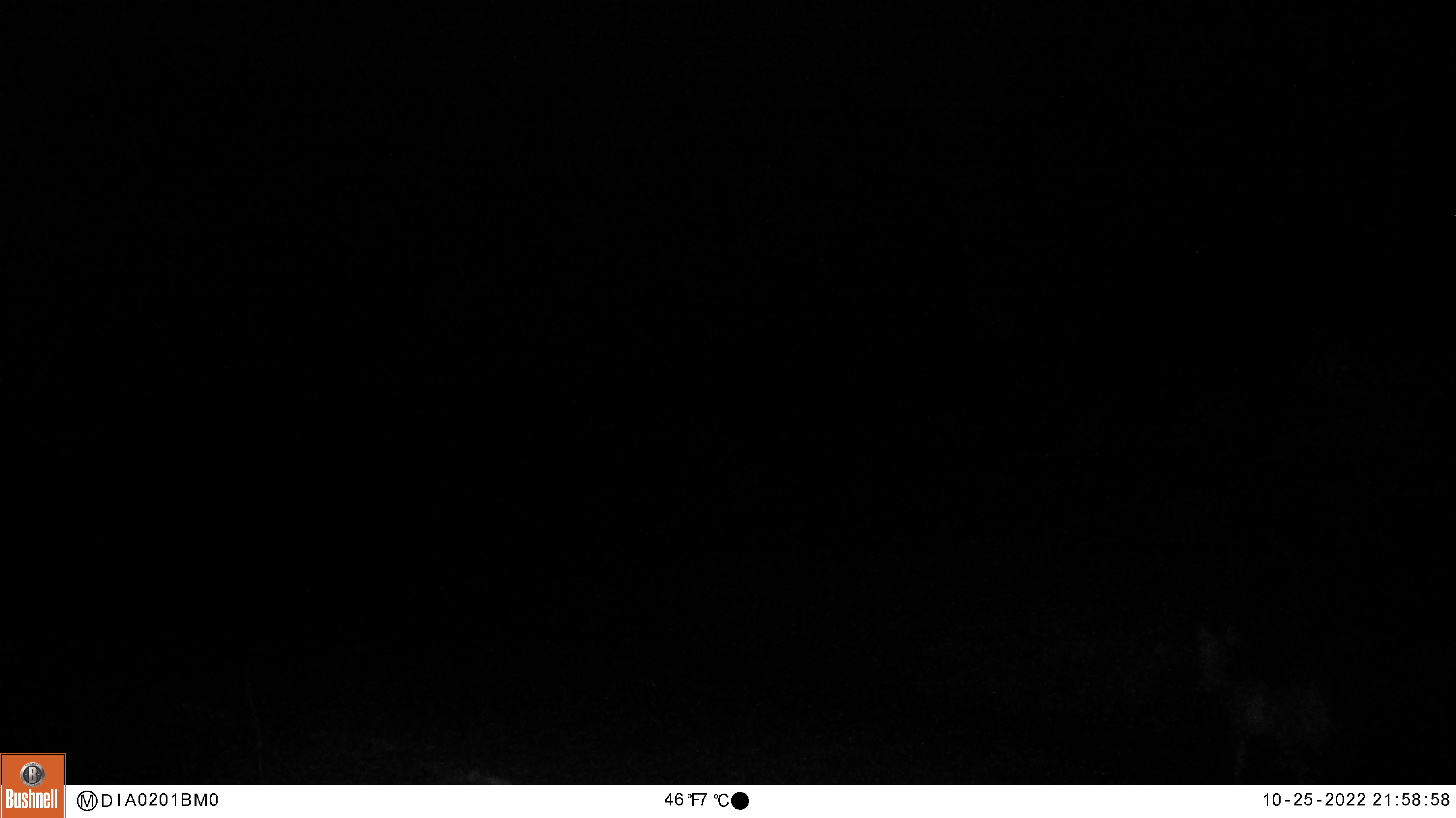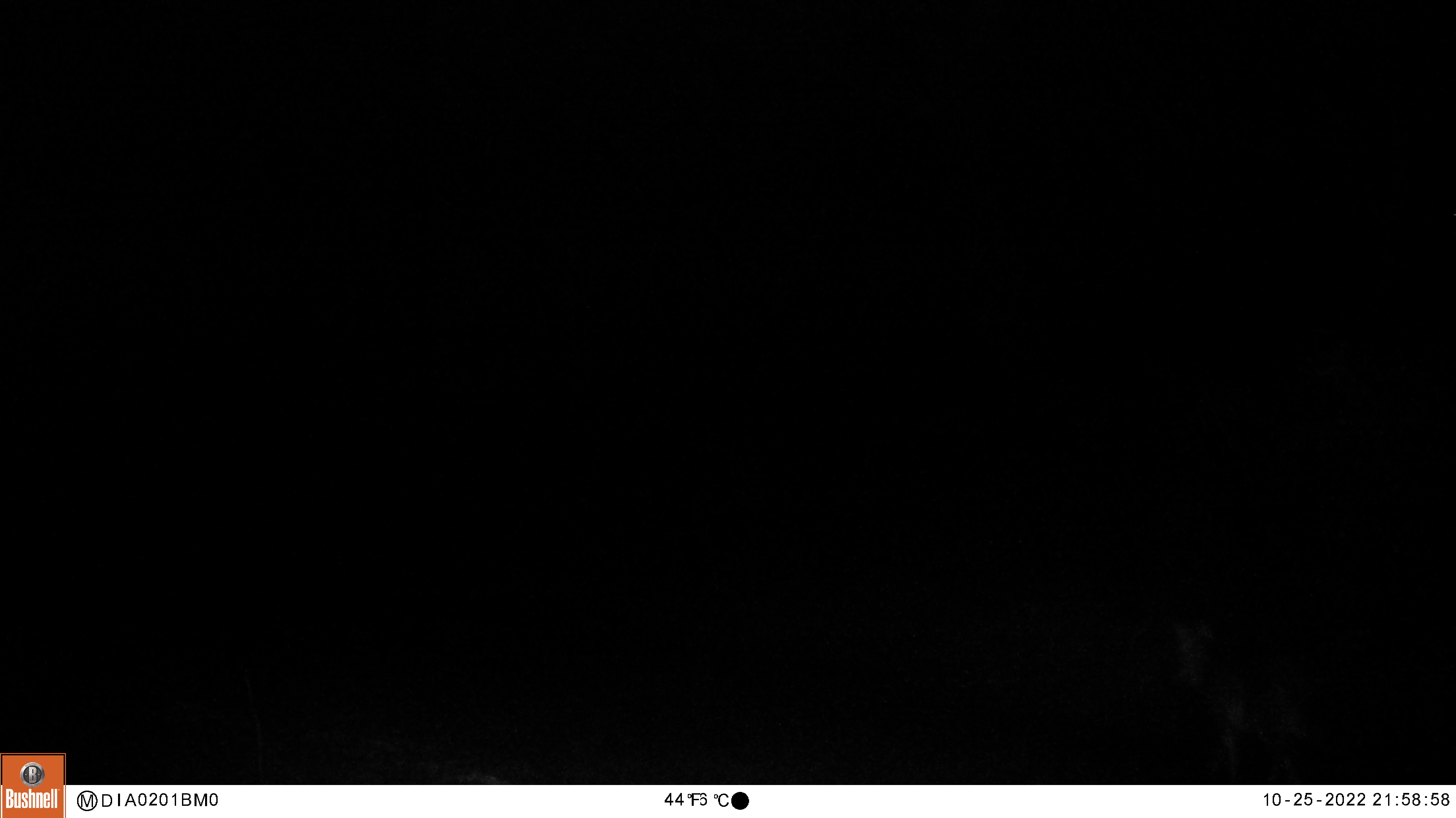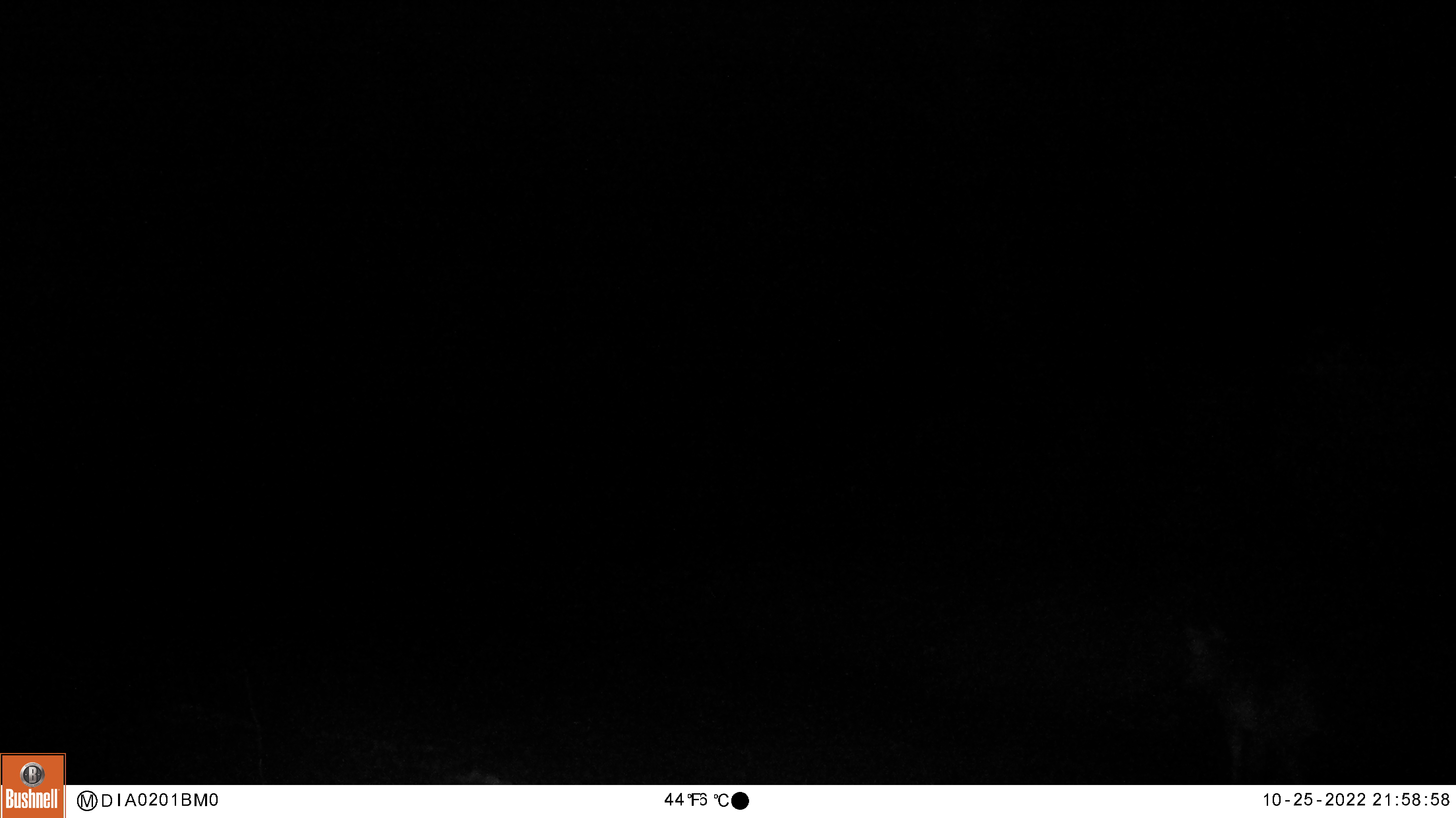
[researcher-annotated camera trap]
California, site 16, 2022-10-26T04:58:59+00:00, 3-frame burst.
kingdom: Animalia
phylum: Chordata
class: Mammalia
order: Carnivora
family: Canidae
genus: Canis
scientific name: Canis latrans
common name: coyote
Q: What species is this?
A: Coyote (Canis latrans).